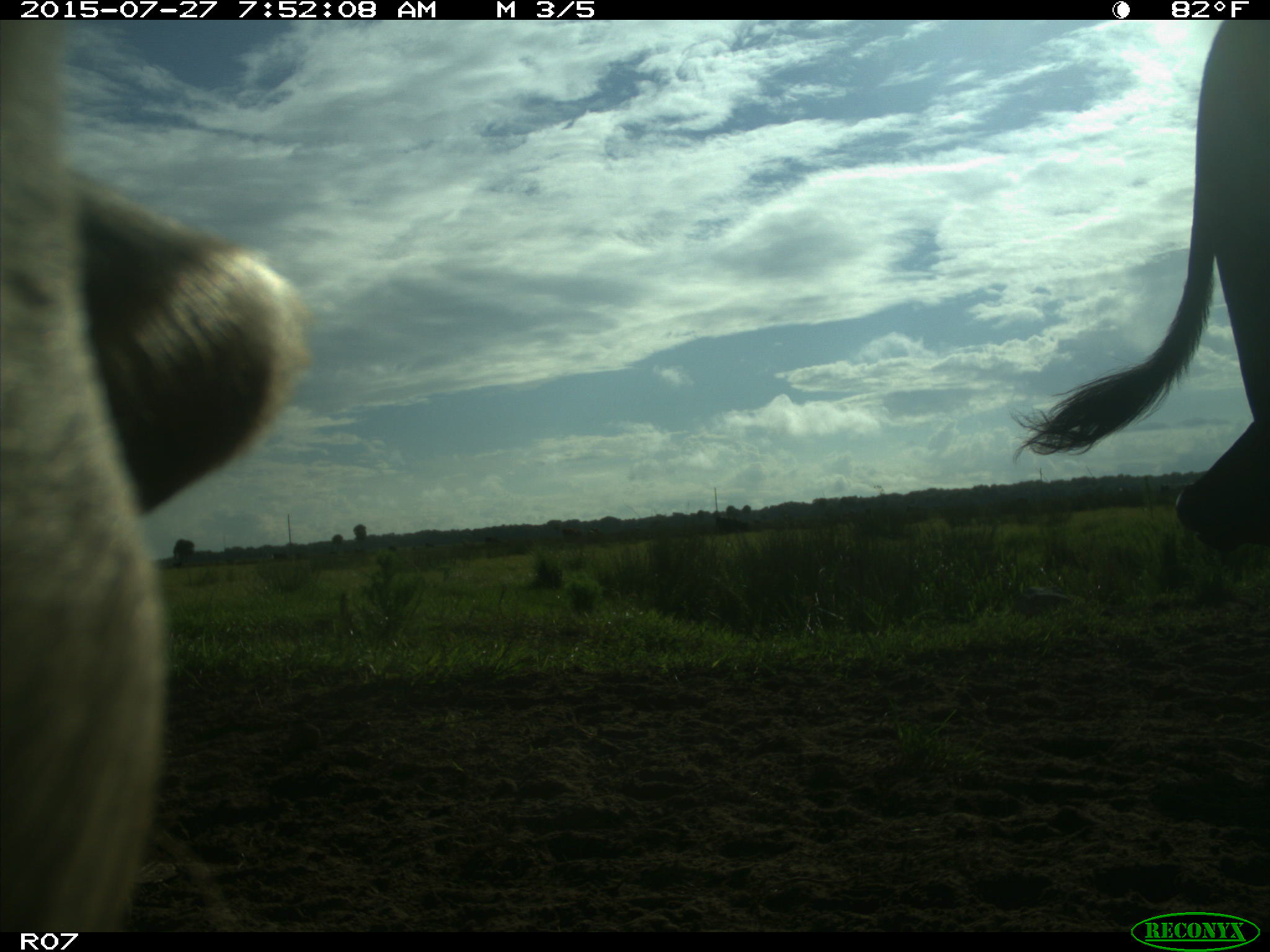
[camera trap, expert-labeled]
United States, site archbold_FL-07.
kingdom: Animalia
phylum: Chordata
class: Mammalia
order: Artiodactyla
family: Bovidae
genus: Bos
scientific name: Bos taurus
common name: domestic cow